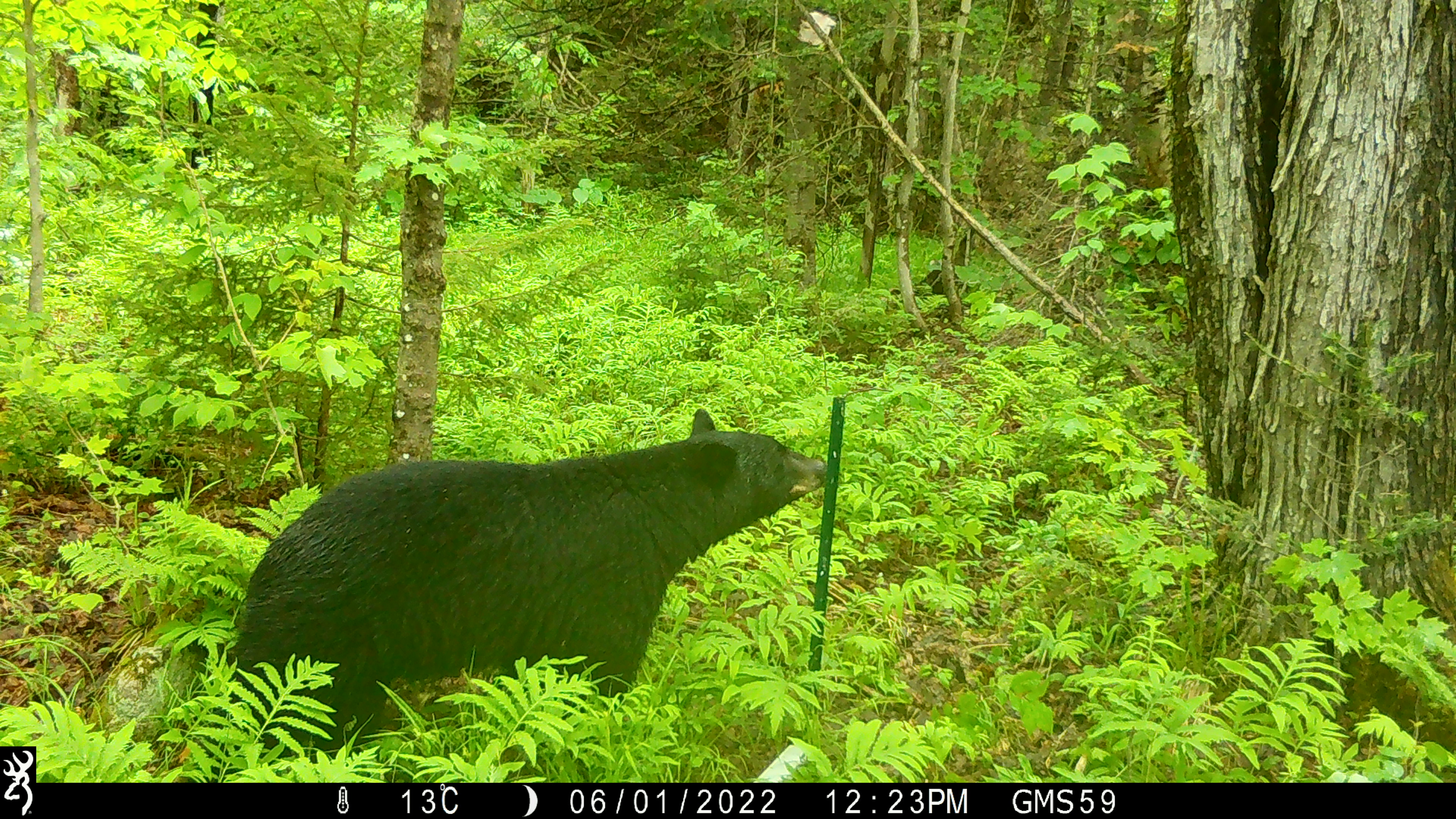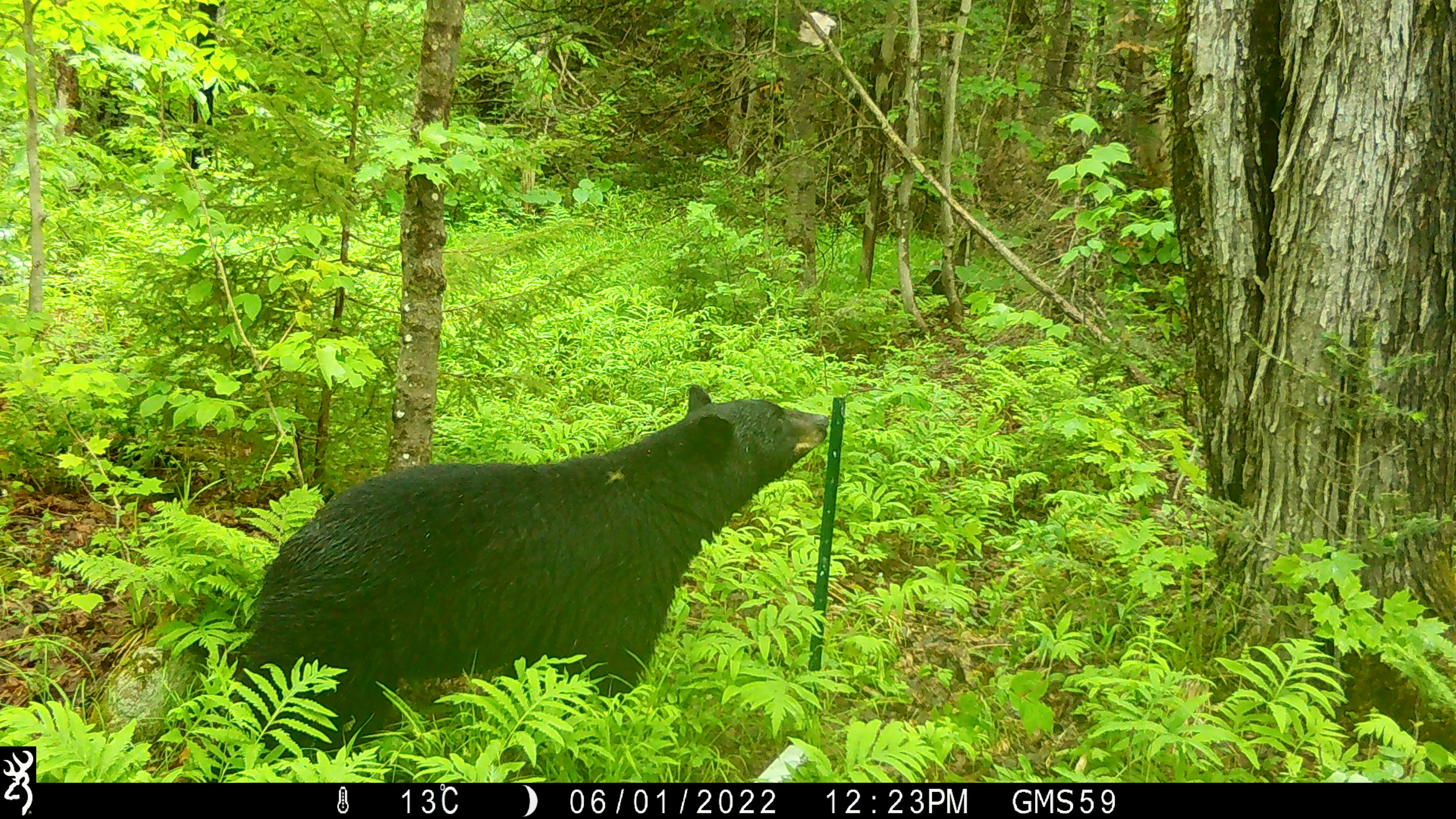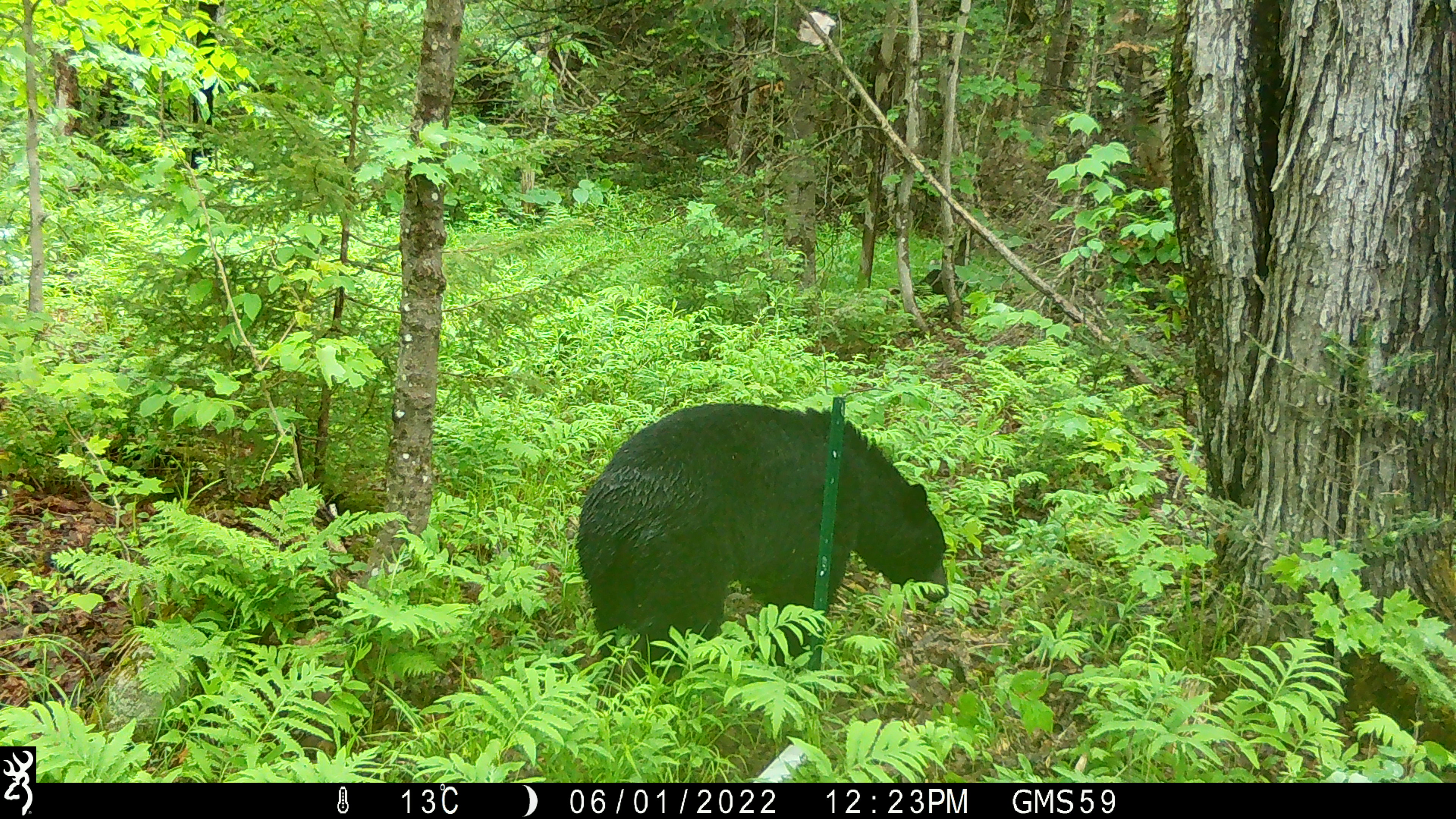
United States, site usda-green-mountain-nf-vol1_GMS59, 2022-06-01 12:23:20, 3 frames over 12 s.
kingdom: Animalia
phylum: Chordata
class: Mammalia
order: Carnivora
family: Ursidae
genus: Ursus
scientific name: Ursus americanus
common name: black bear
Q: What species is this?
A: Black bear (Ursus americanus).